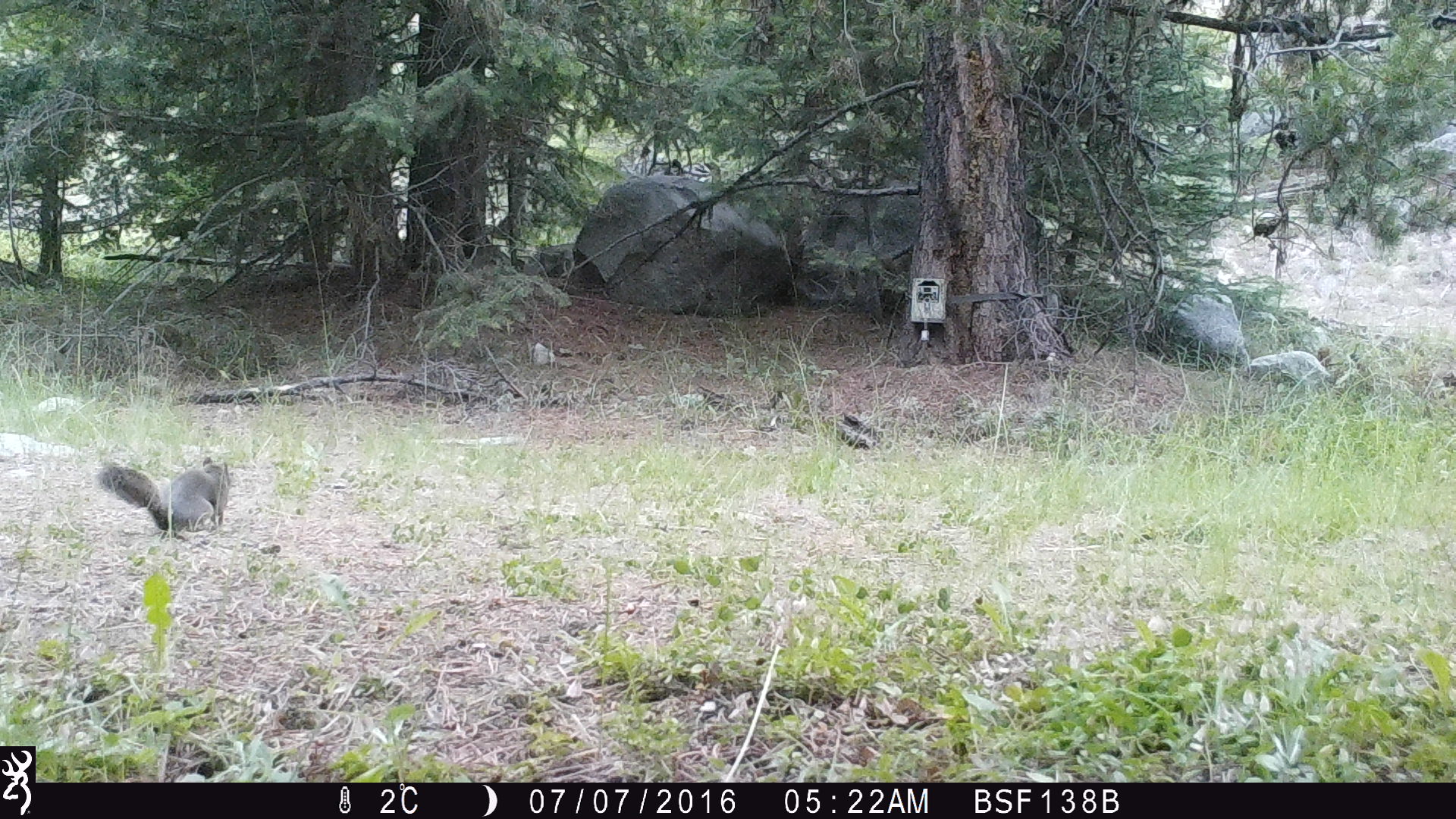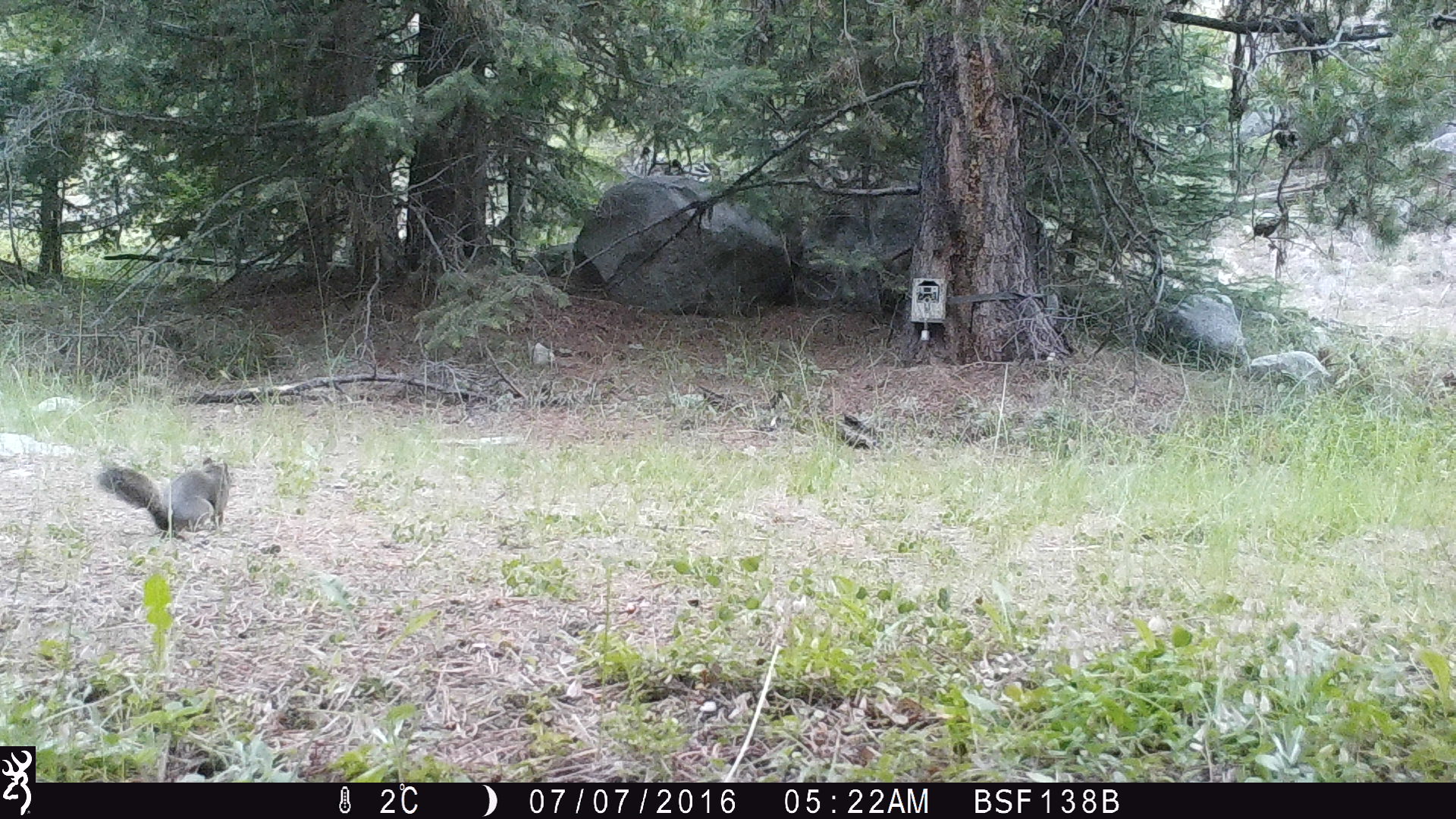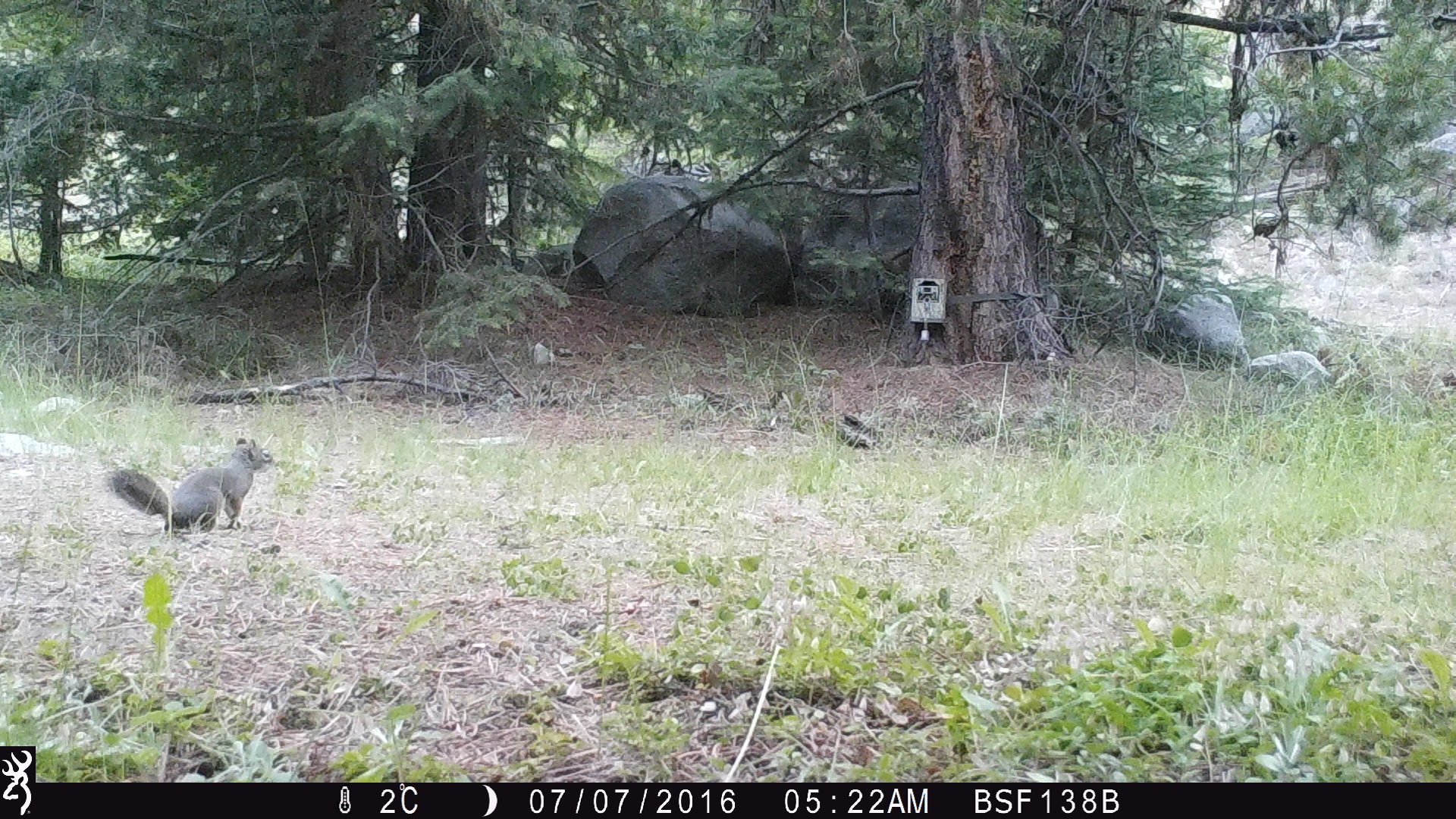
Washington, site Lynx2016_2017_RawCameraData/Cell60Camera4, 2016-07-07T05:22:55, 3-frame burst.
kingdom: Animalia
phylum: Chordata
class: Mammalia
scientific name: Mammalia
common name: small mammal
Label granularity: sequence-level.